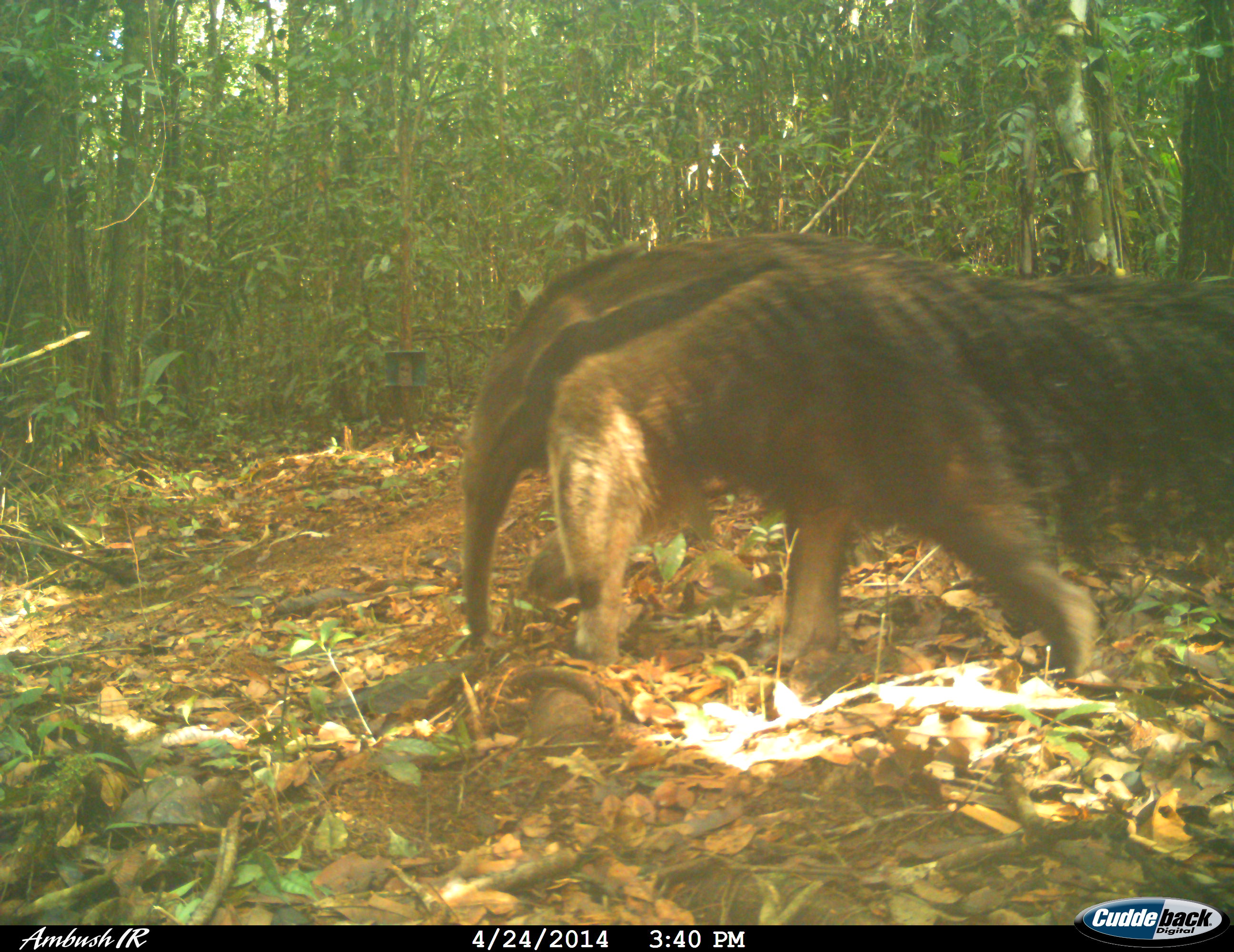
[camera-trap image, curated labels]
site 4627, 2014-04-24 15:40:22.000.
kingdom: Animalia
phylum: Chordata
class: Mammalia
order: Pilosa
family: Myrmecophagidae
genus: Myrmecophaga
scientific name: Myrmecophaga tridactyla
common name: giant anteater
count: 1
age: adult